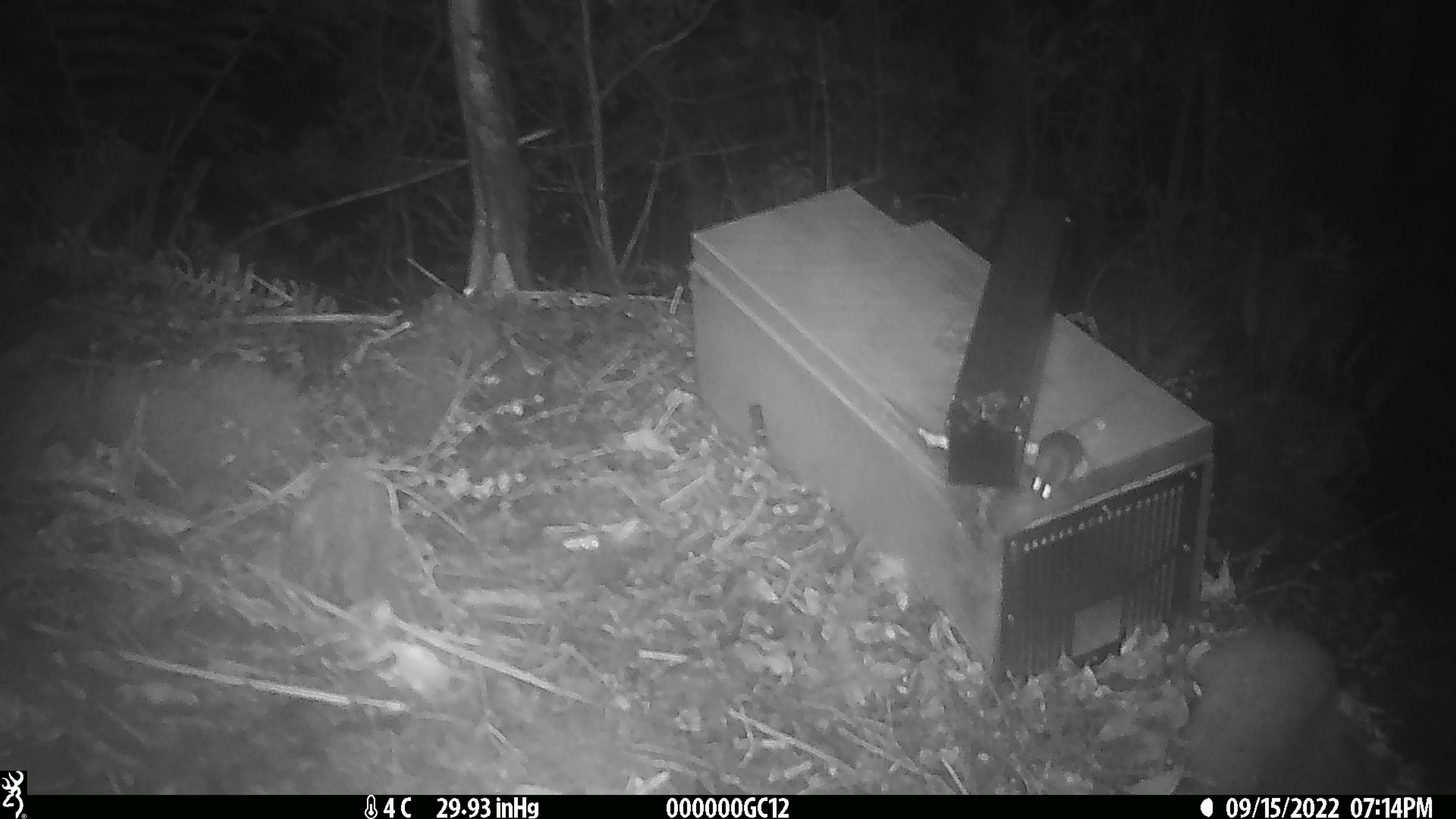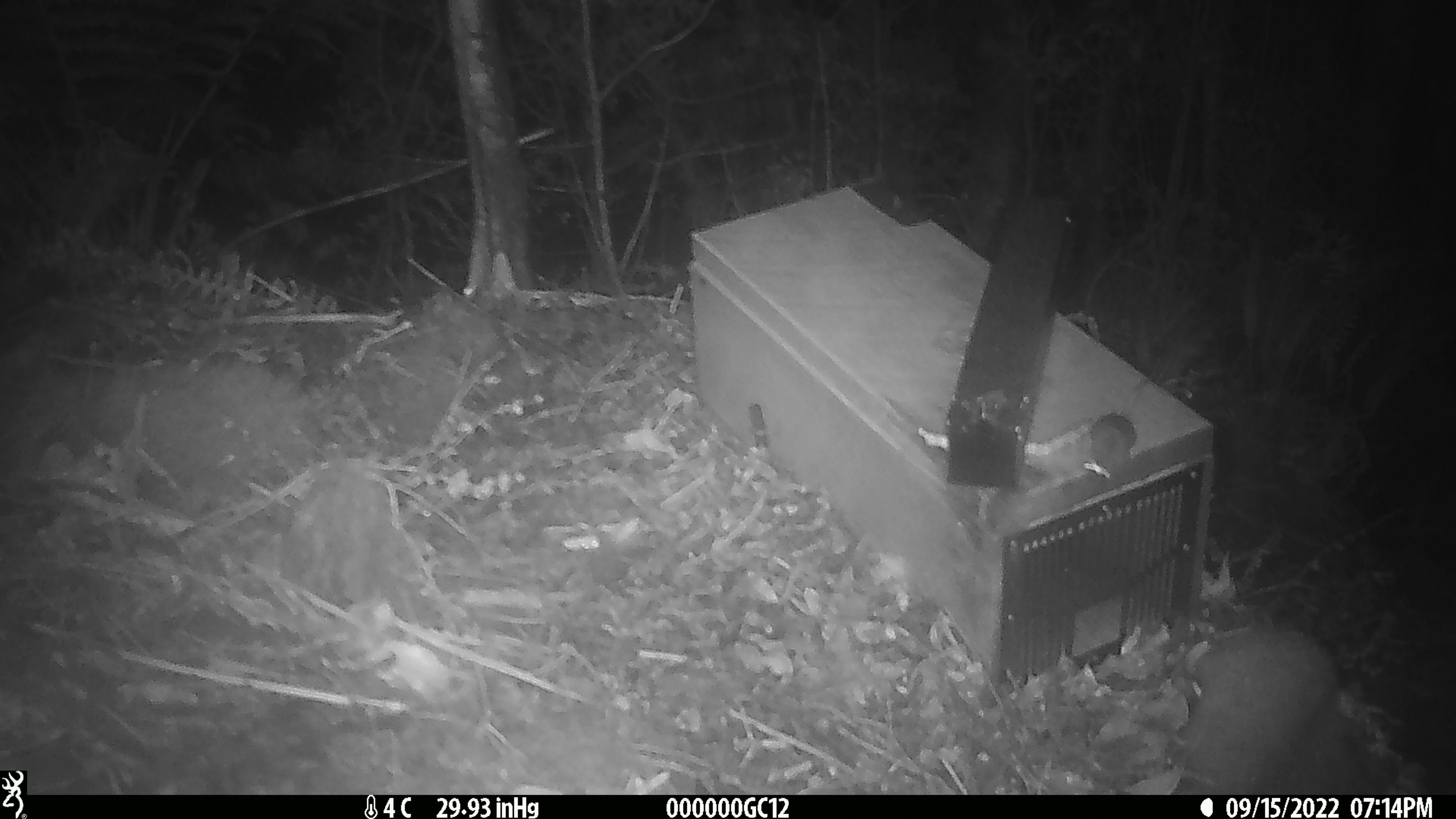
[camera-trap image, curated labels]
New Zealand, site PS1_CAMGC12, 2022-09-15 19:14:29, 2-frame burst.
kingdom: Animalia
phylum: Chordata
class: Mammalia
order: Rodentia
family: Muridae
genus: Mus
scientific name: Mus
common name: mouse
Mouse (Mus).